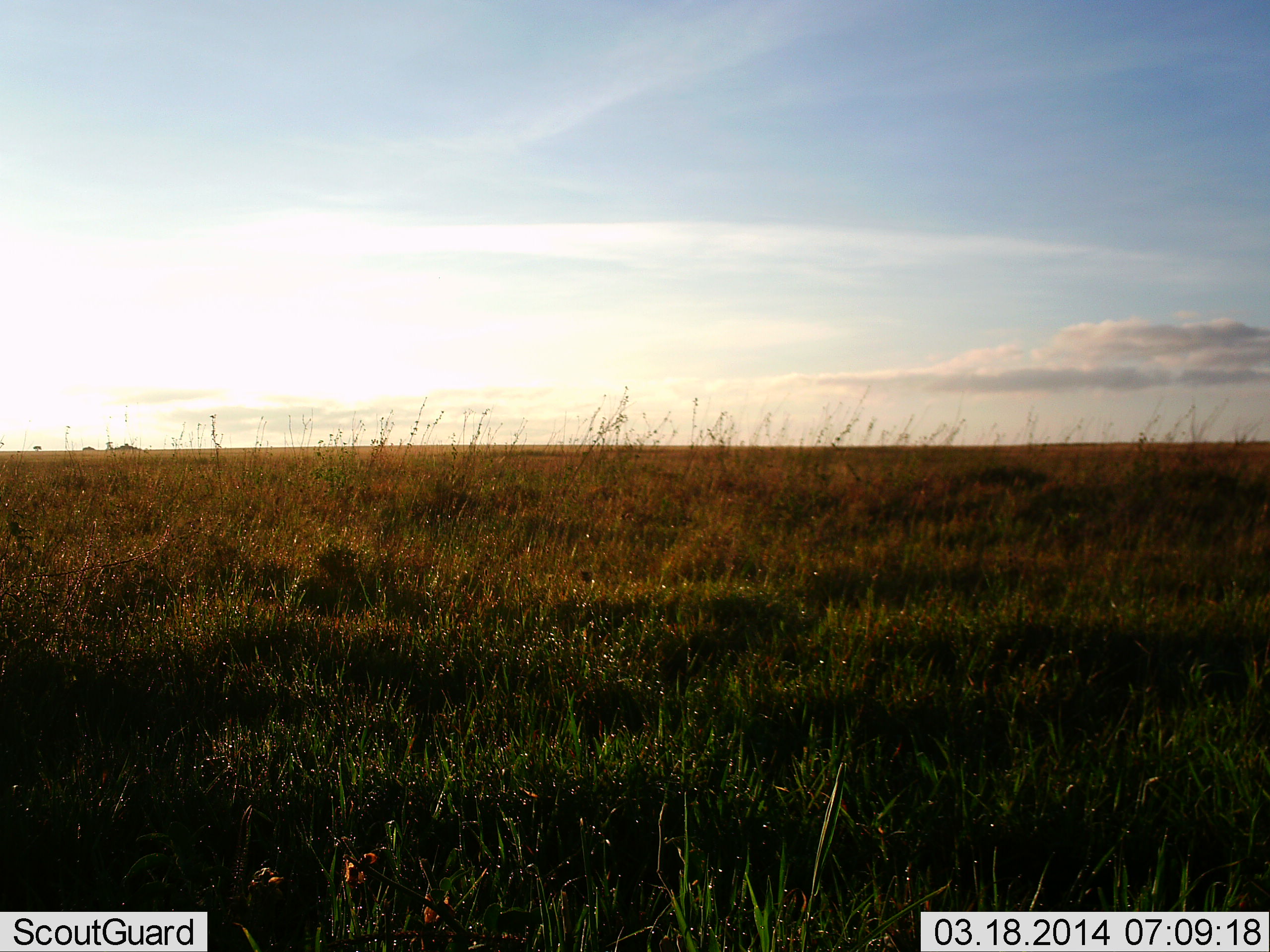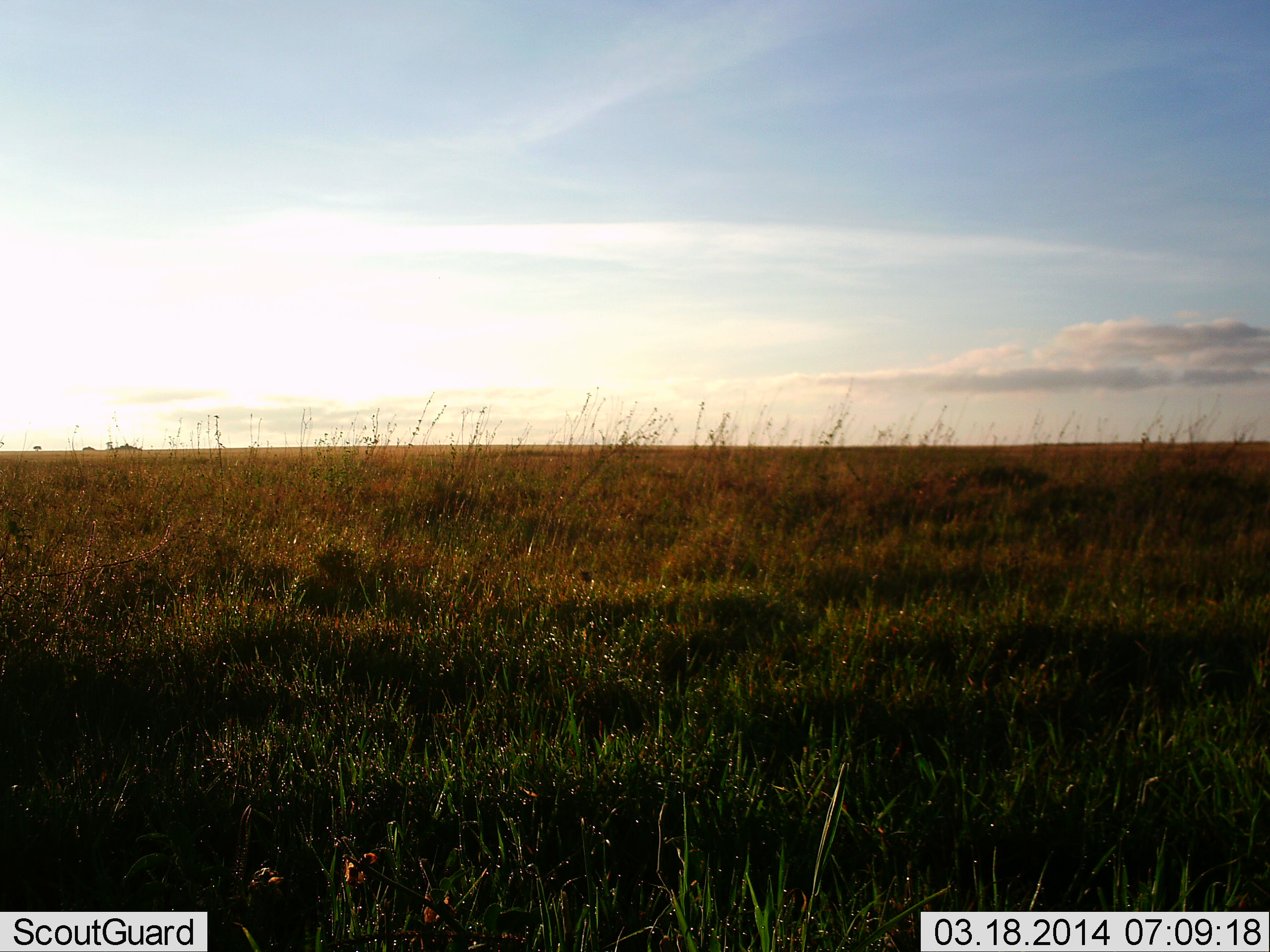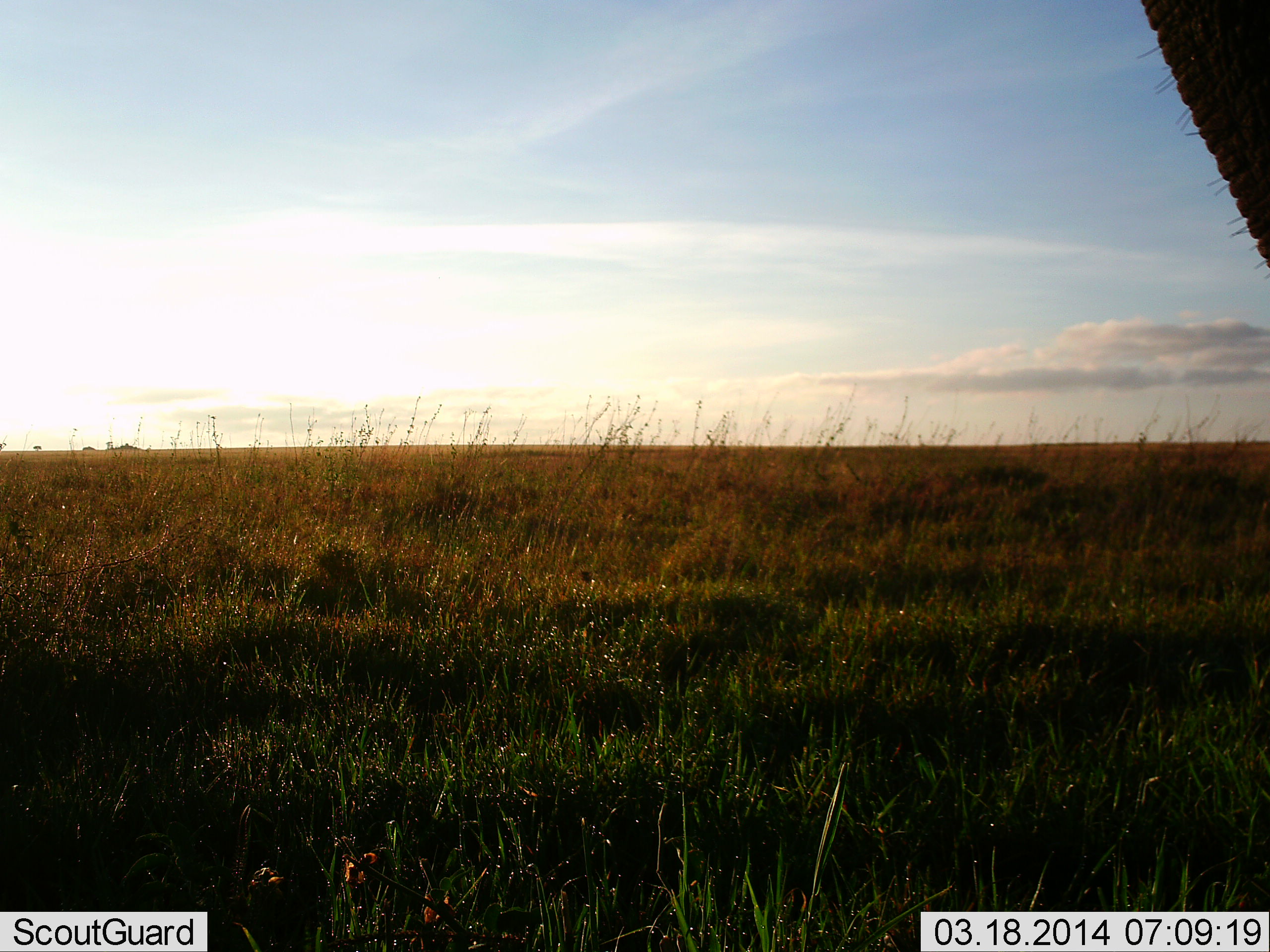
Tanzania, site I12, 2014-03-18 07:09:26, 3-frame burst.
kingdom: Animalia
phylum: Chordata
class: Mammalia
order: Proboscidea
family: Elephantidae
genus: Loxodonta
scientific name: Loxodonta africana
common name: african bush elephant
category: elephant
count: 1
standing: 30%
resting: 0%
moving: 70%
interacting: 0%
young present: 0%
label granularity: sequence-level